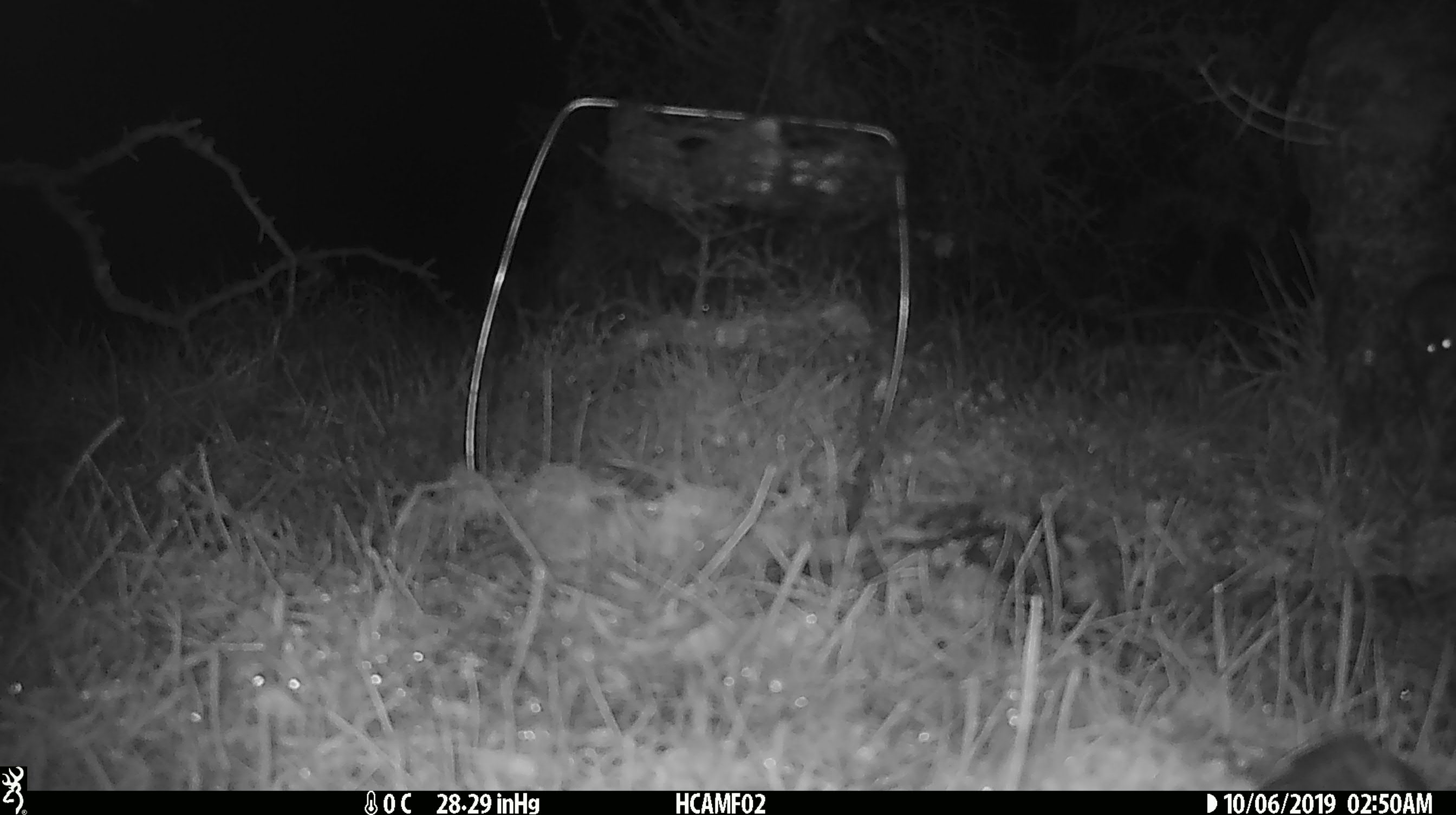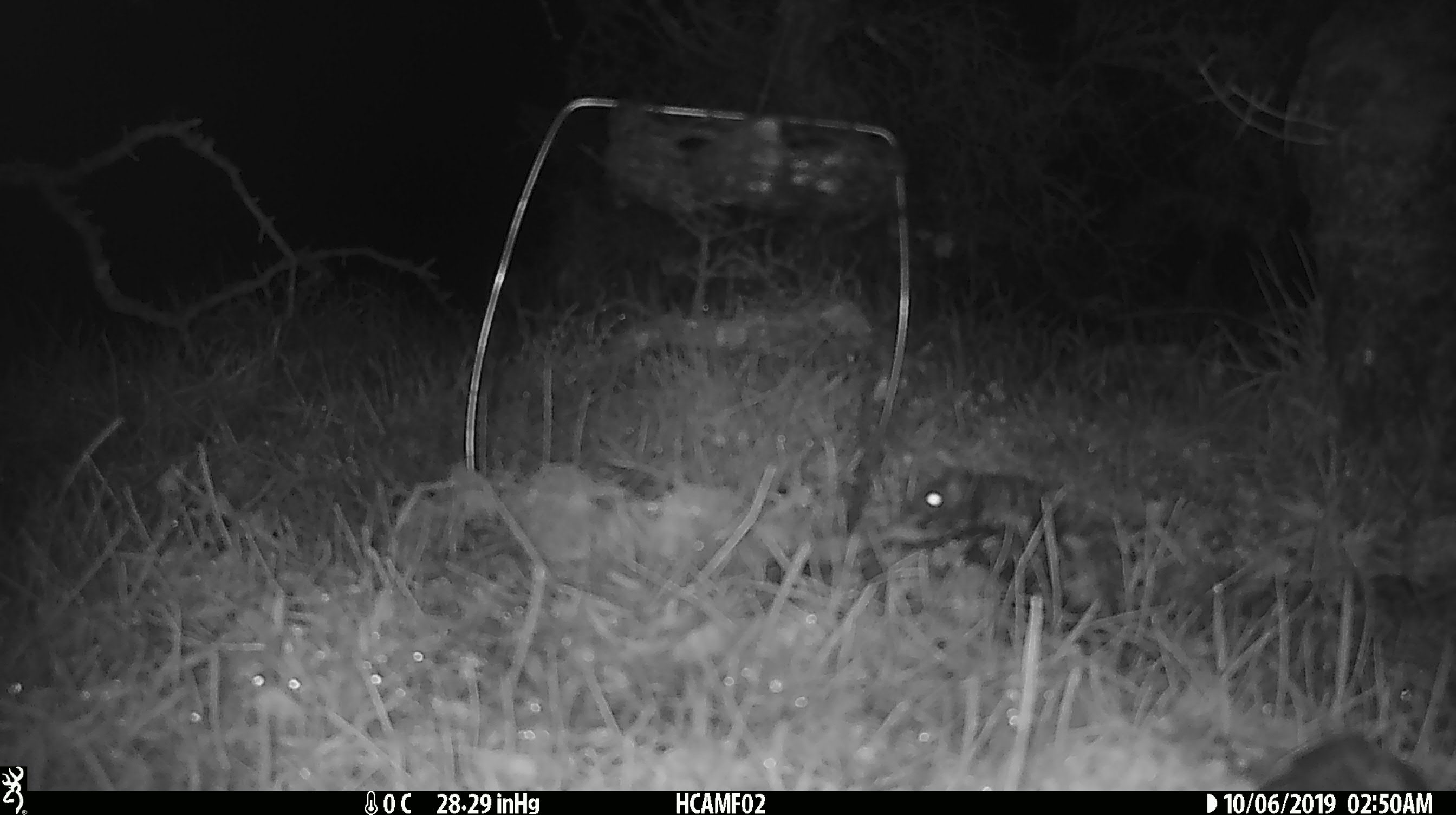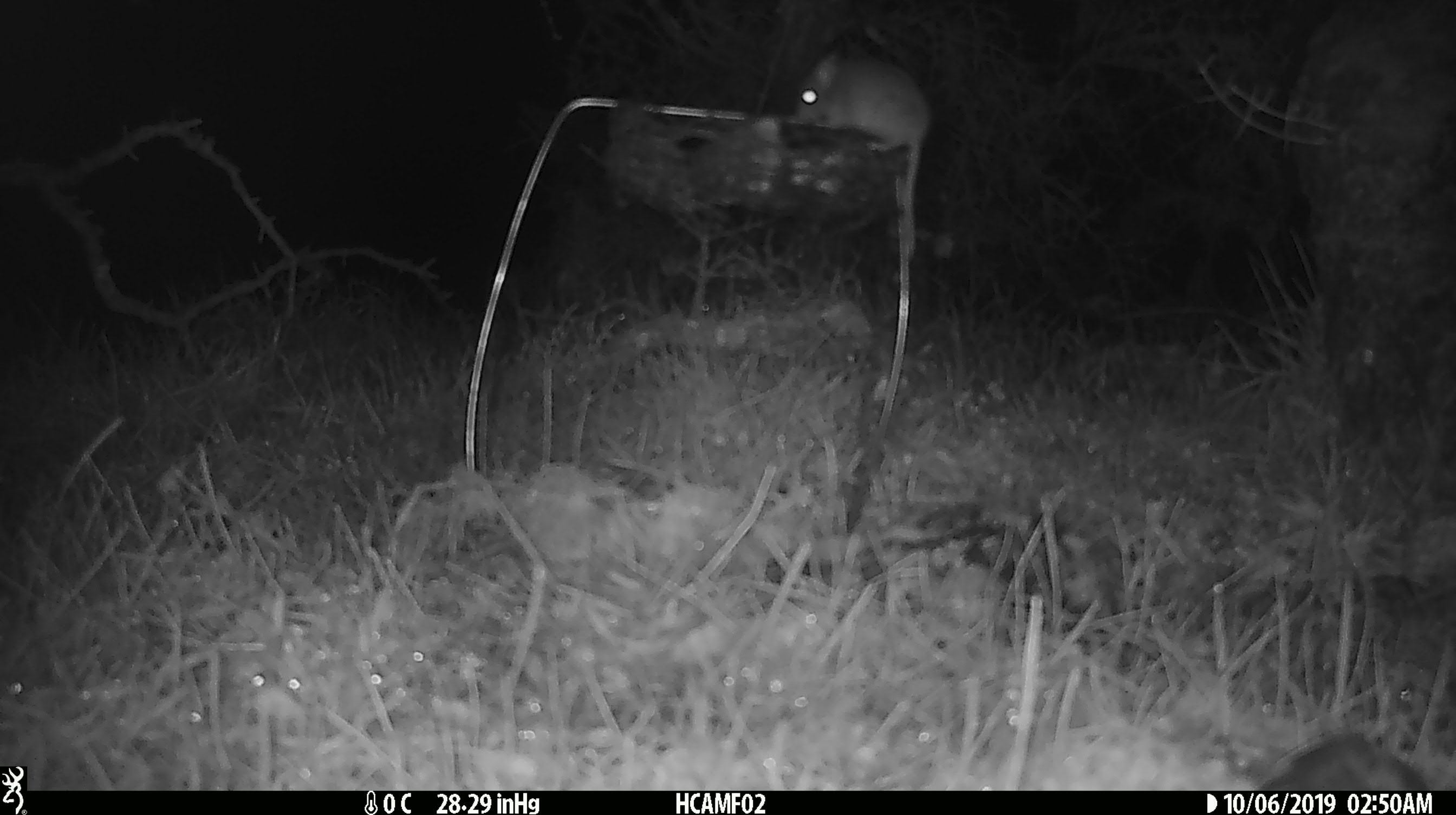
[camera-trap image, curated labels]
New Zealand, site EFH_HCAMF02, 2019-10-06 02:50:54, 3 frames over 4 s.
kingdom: Animalia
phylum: Chordata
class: Mammalia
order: Rodentia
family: Muridae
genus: Mus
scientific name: Mus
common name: mouse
Mouse (Mus).